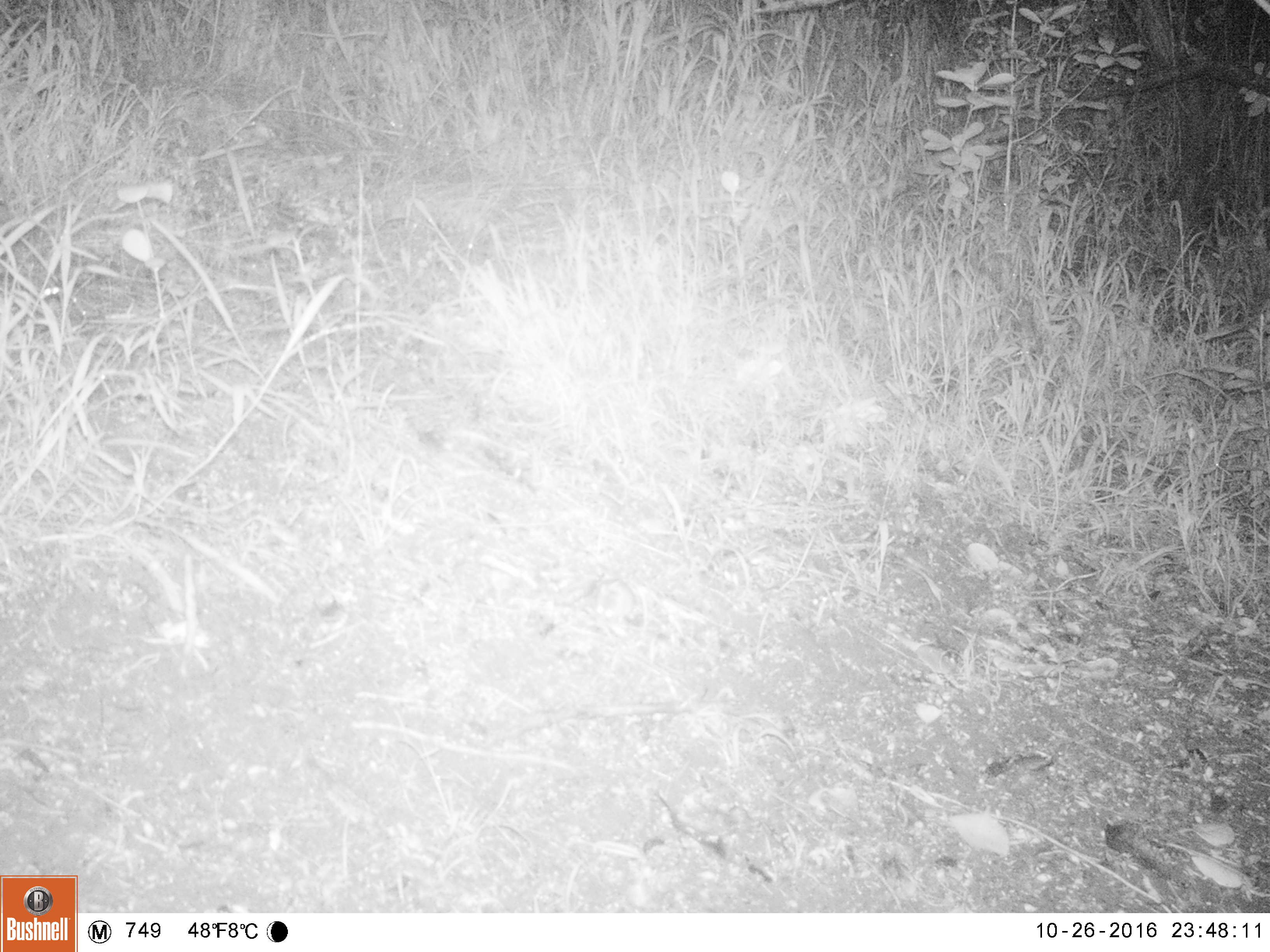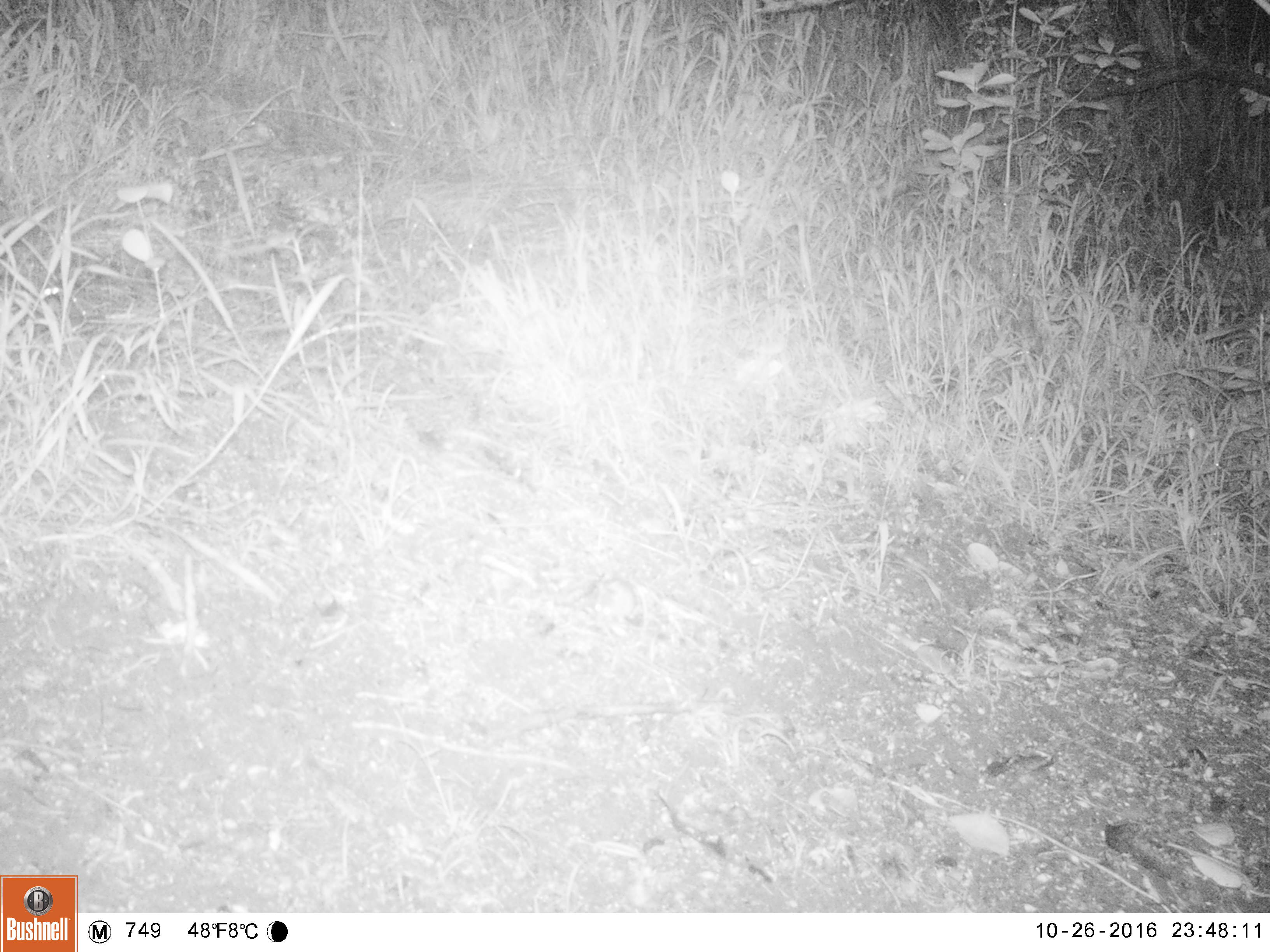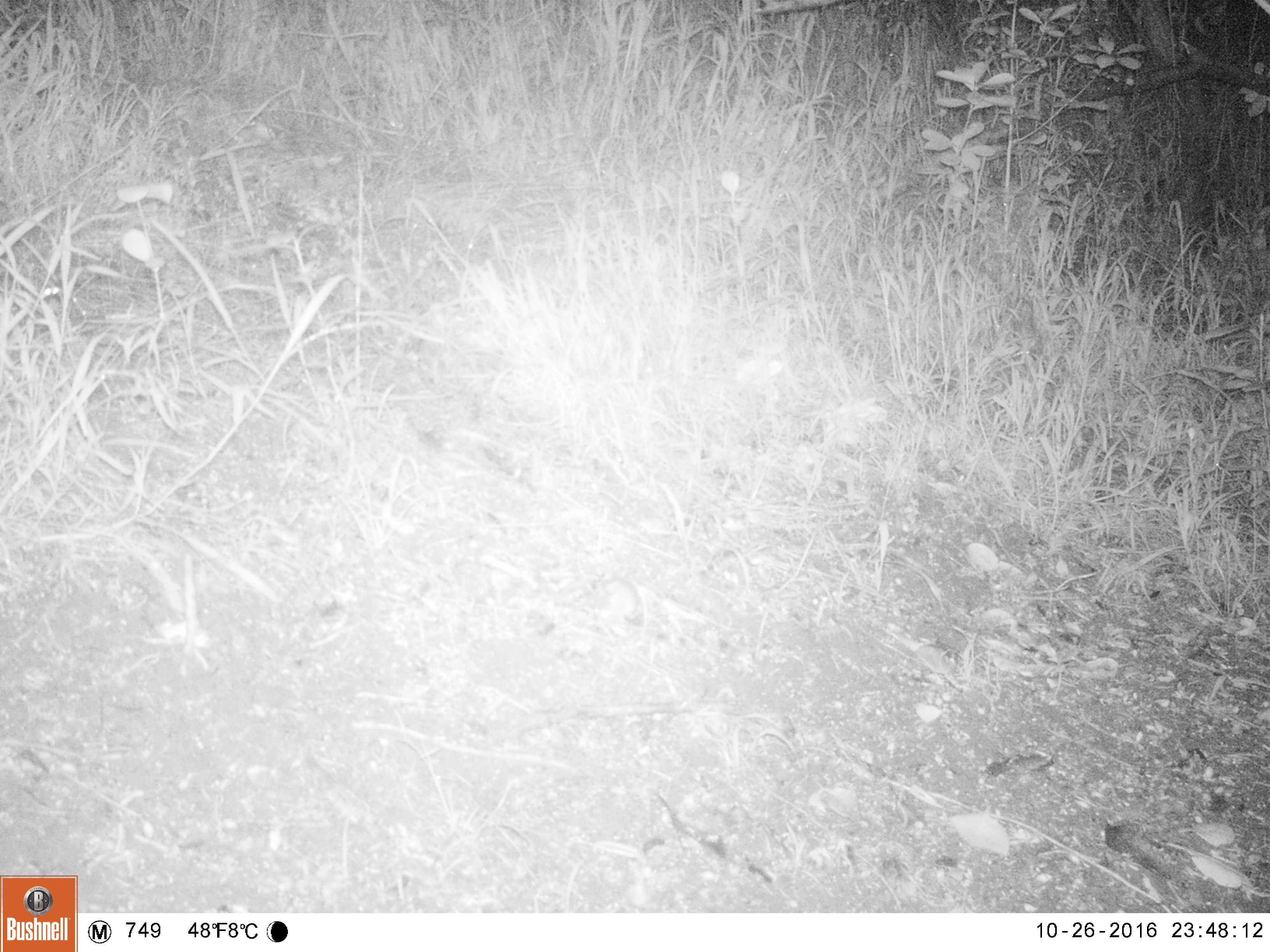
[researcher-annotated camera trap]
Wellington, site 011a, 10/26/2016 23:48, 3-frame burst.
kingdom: Animalia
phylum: Chordata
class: Mammalia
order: Rodentia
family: Muridae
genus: Mus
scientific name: Mus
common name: mouse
Mouse (Mus).